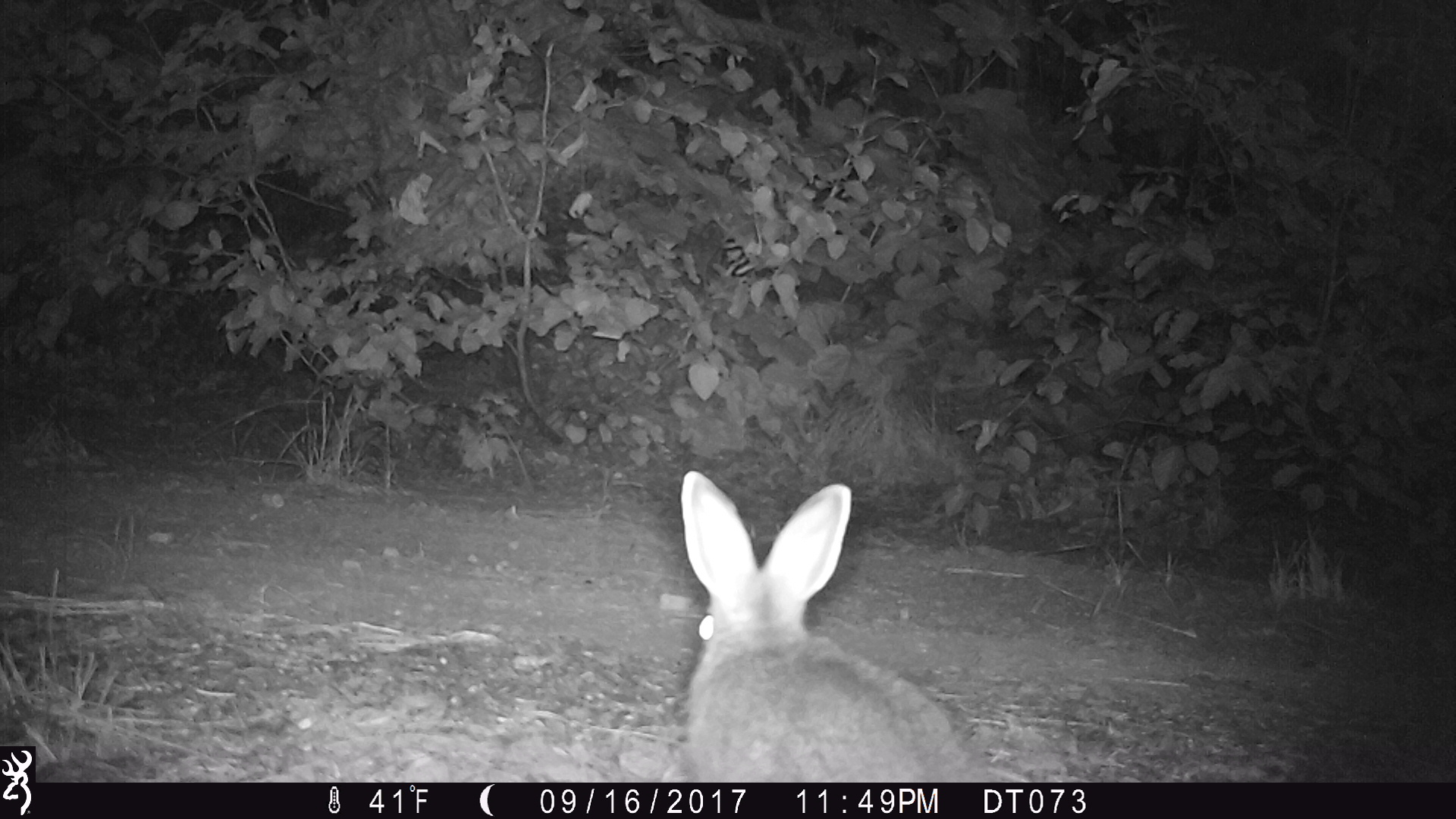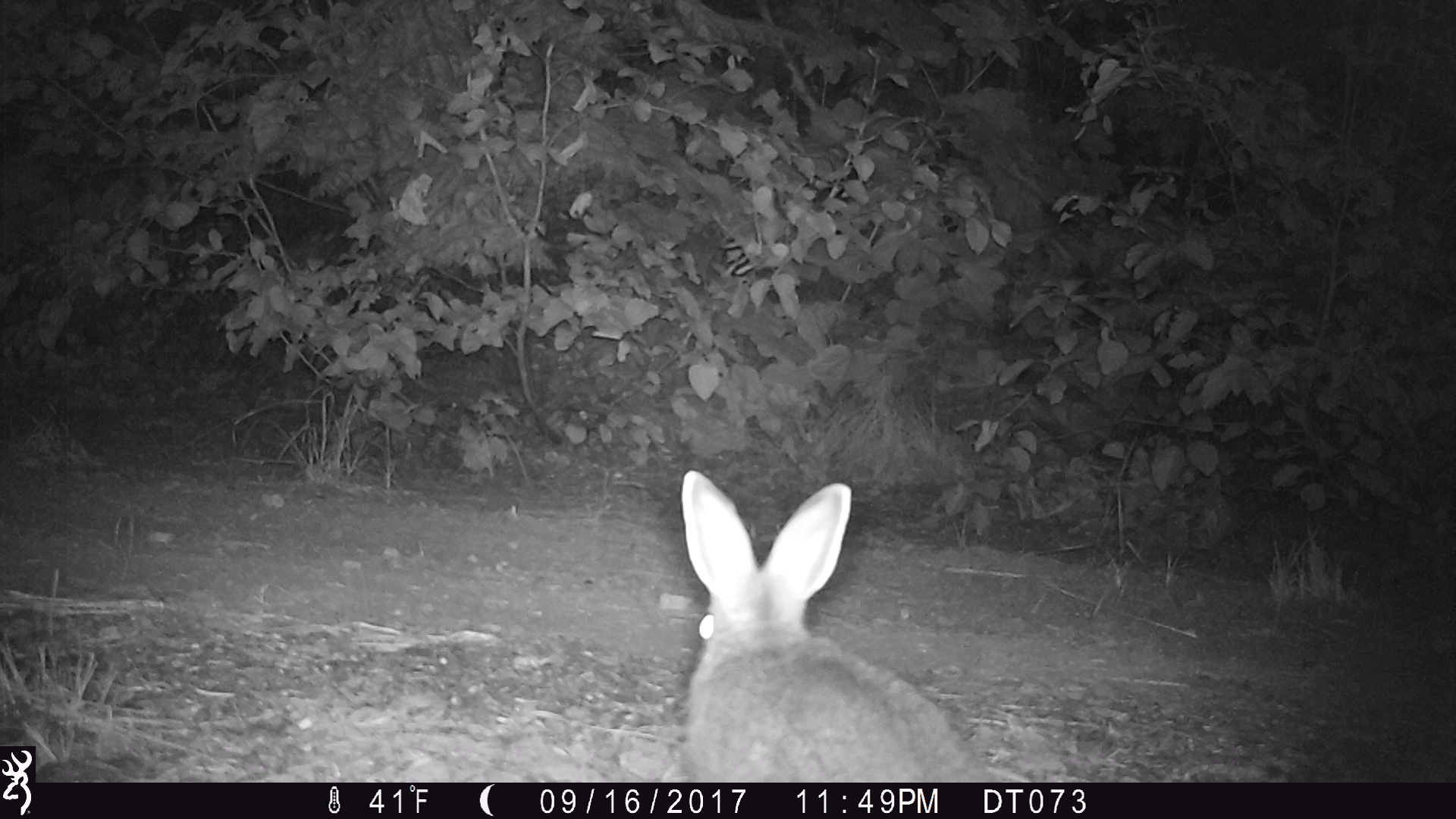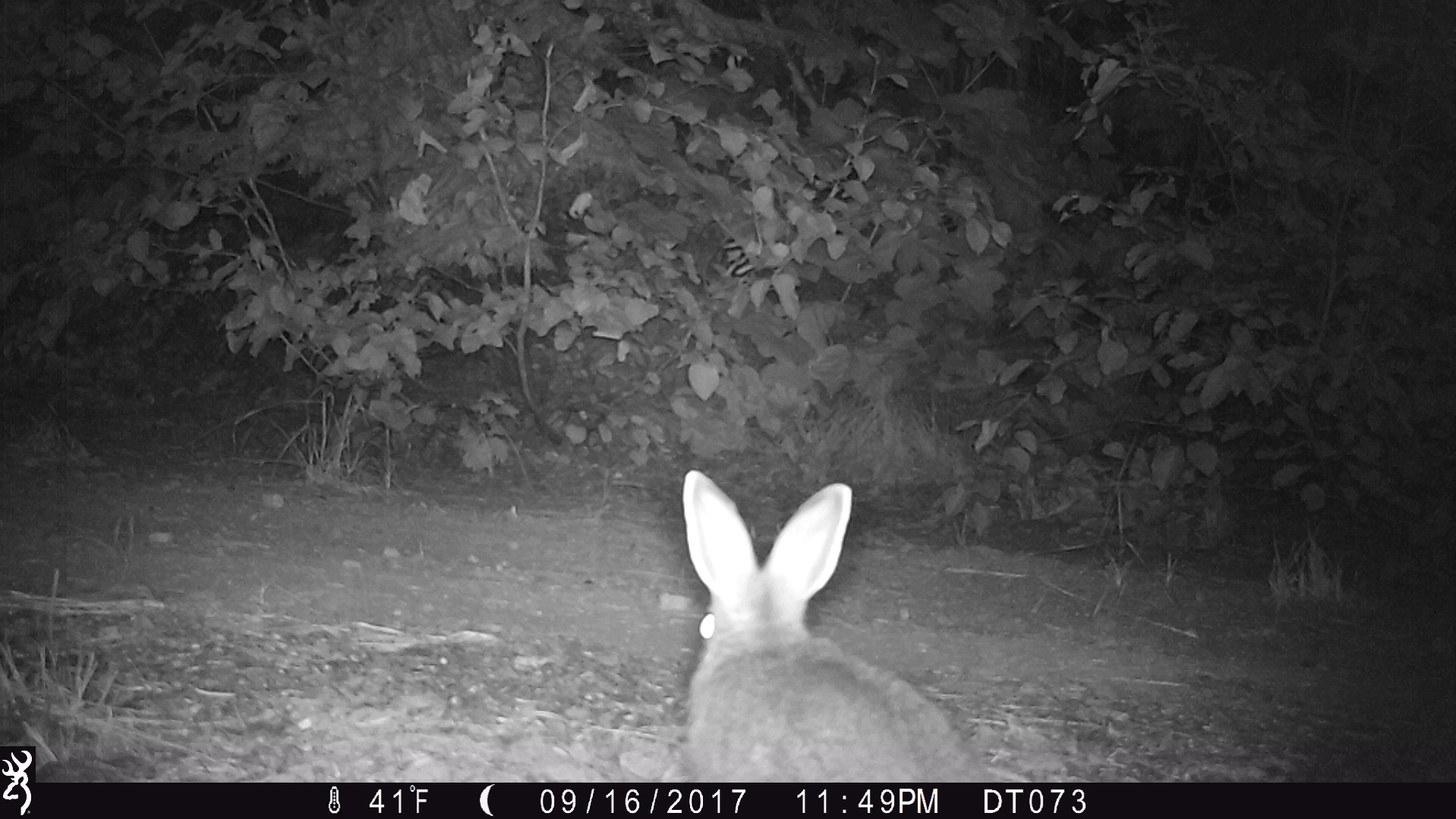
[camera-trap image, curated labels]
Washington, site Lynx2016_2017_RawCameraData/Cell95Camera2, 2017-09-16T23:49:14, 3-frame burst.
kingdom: Animalia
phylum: Chordata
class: Mammalia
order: Lagomorpha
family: Leporidae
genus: Lepus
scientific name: Lepus americanus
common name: snowshoe hare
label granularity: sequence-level